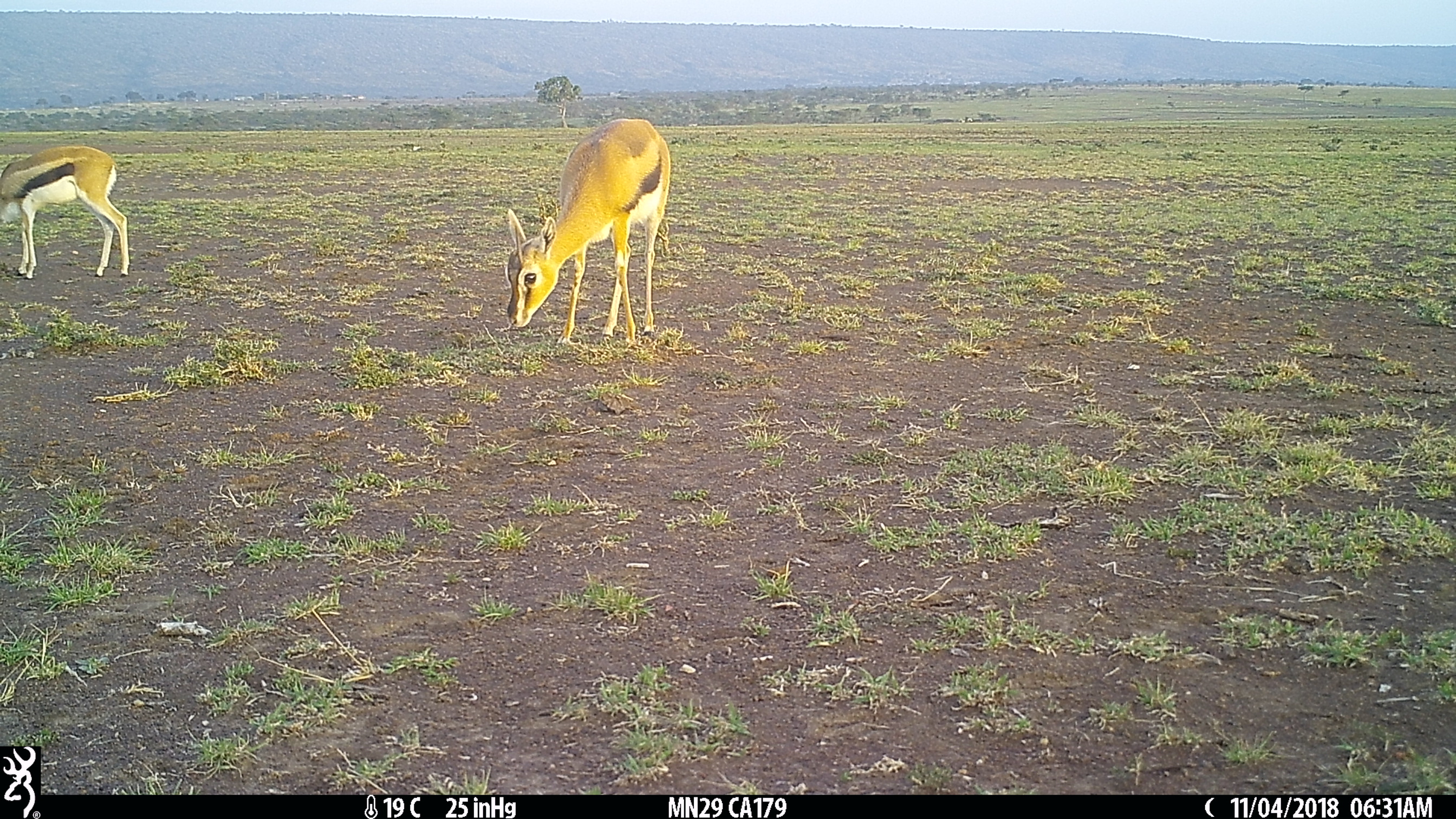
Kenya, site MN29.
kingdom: Animalia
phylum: Chordata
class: Mammalia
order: Artiodactyla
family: Bovidae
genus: Eudorcas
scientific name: Eudorcas thomsonii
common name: thomon's gazelle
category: gazelle thomsons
Gazelle thomsons (thomon's gazelle) (Eudorcas thomsonii).